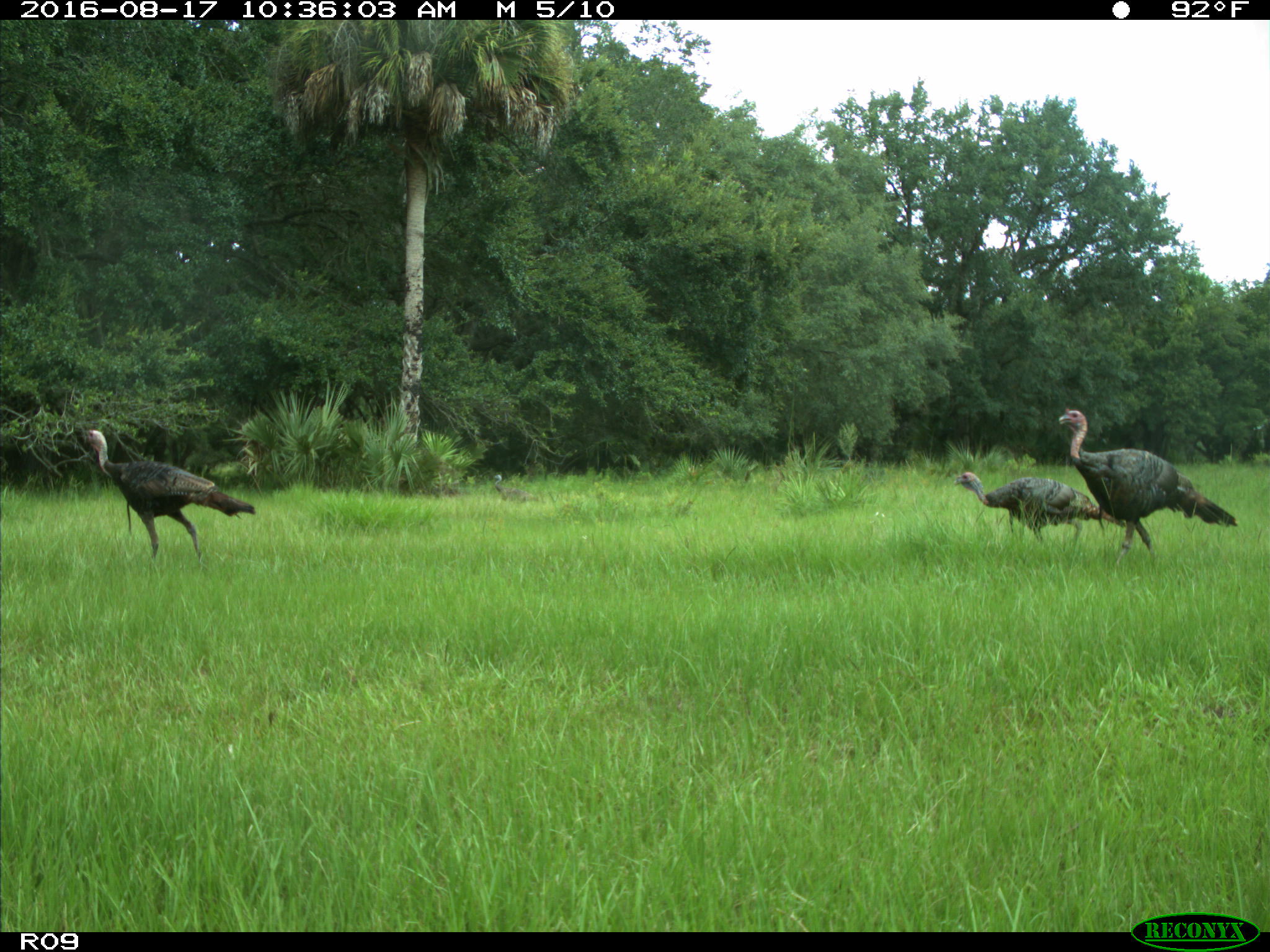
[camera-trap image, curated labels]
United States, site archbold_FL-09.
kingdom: Animalia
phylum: Chordata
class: Aves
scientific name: Aves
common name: birds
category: unidentified bird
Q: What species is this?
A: Unidentified bird (birds) (Aves).